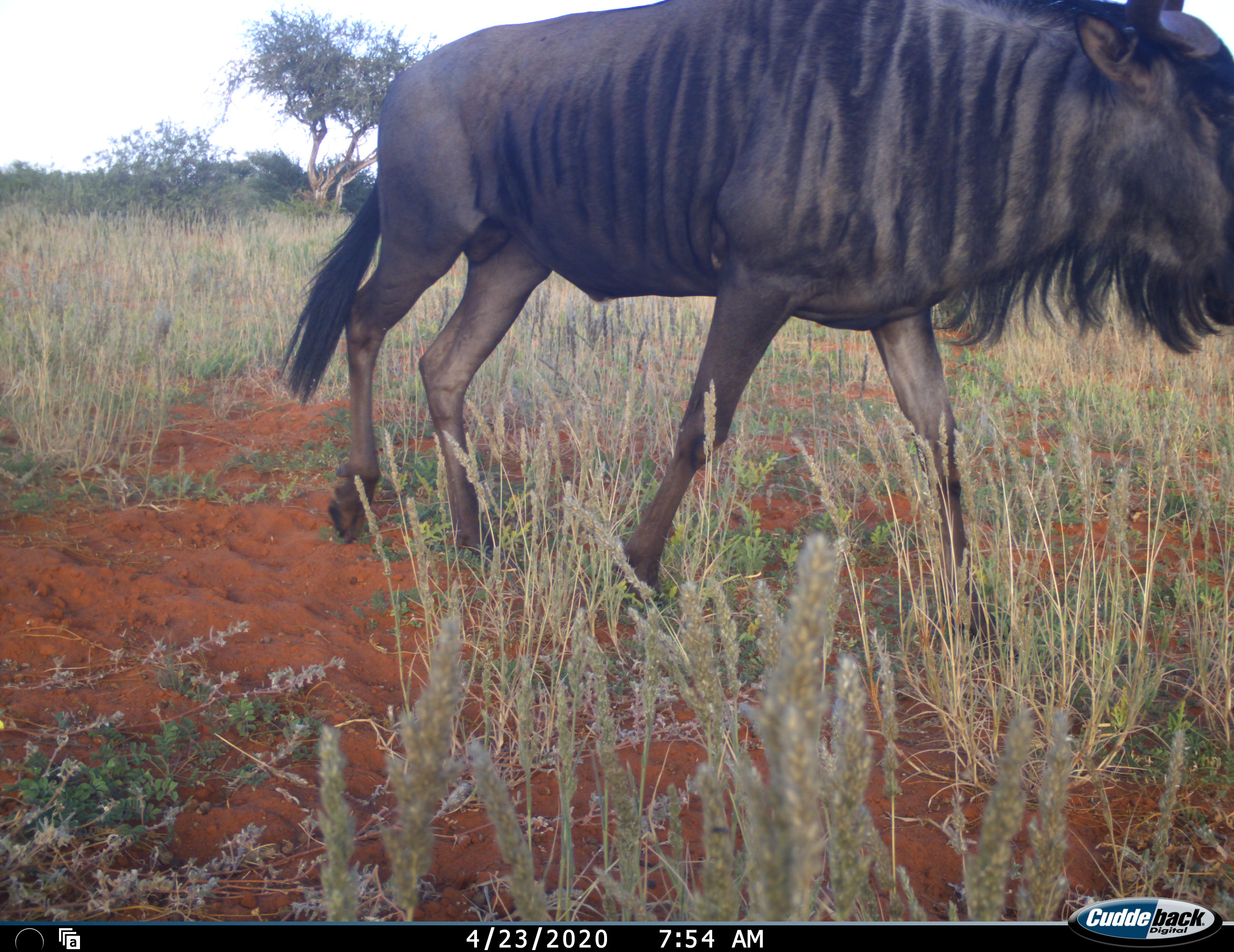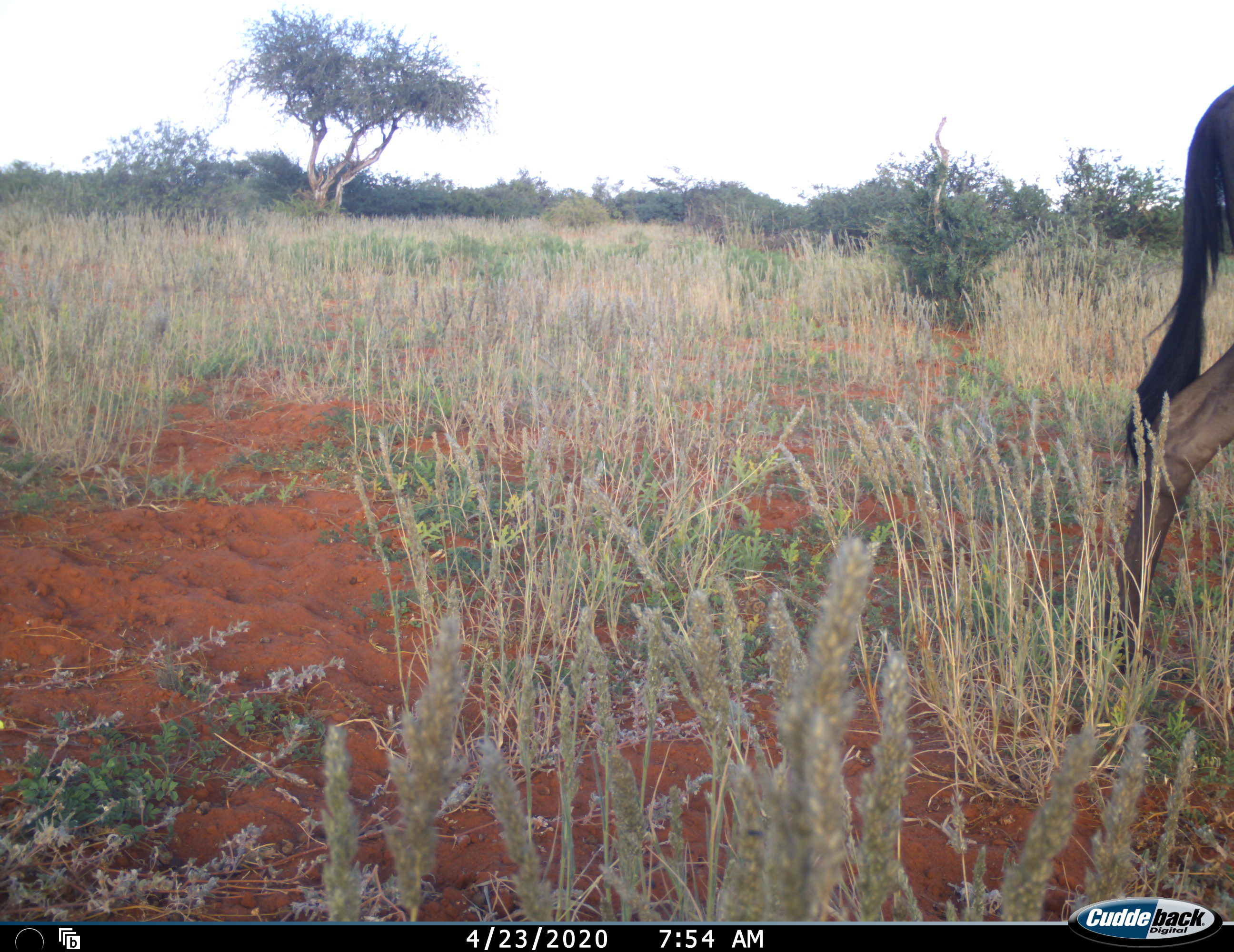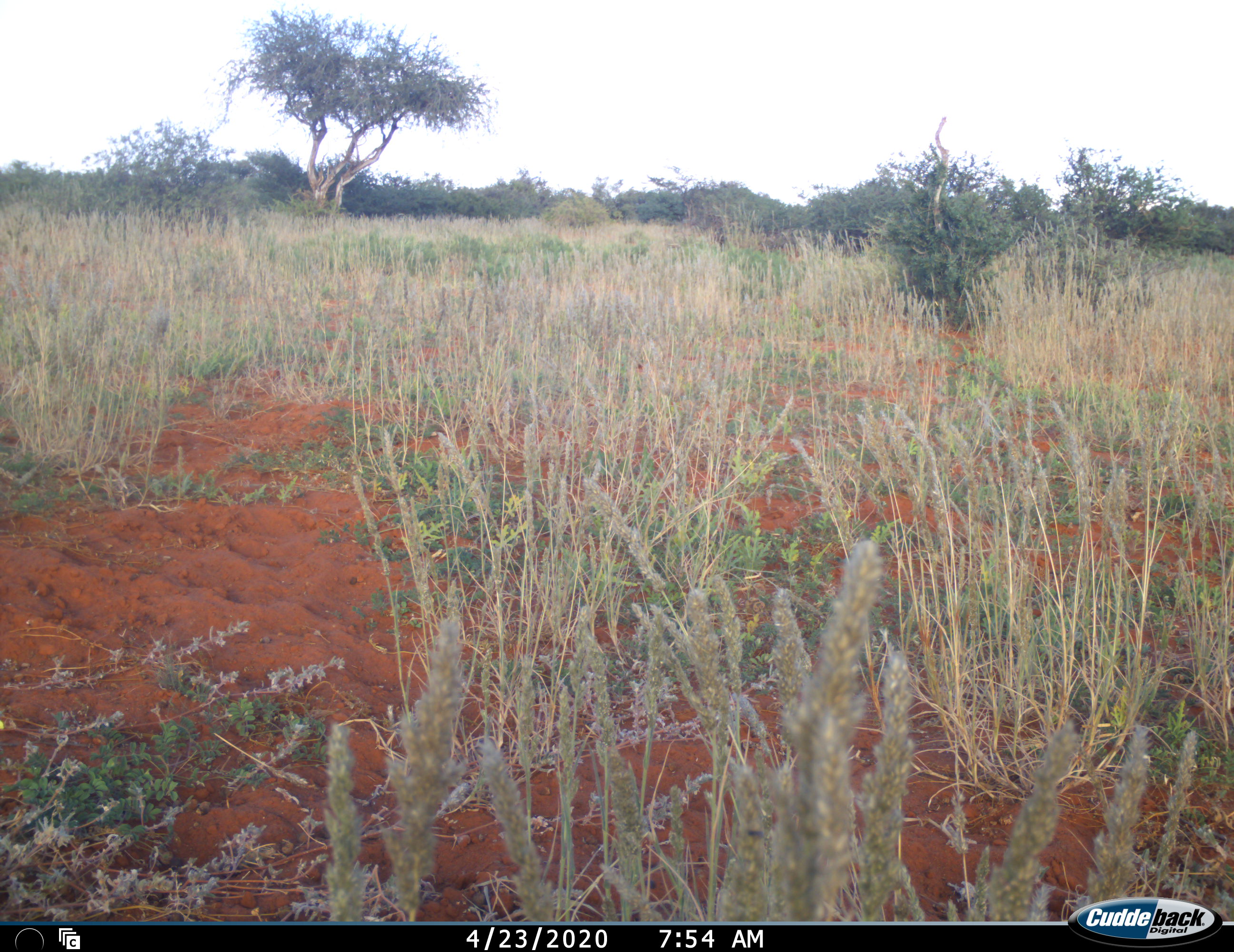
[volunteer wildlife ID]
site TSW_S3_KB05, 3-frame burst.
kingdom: Animalia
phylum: Chordata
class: Mammalia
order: Artiodactyla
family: Bovidae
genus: Connochaetes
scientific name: Connochaetes taurinus taurinus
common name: blue wildebeest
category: wildebeestblue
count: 1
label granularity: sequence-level